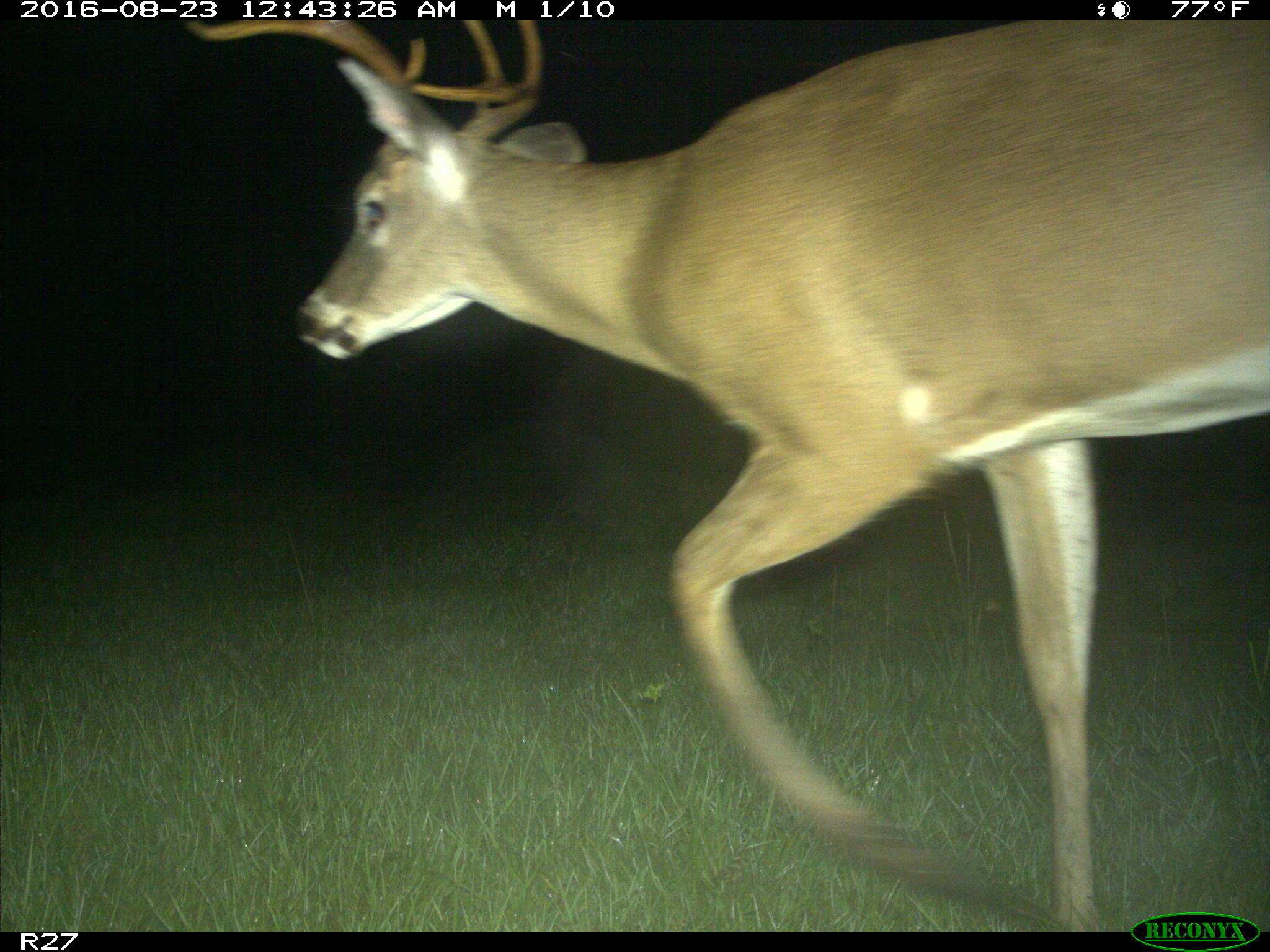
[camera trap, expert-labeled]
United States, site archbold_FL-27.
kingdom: Animalia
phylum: Chordata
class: Mammalia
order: Artiodactyla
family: Cervidae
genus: Odocoileus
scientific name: Odocoileus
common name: deer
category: unidentified deer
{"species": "unidentified deer (deer) (Odocoileus)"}